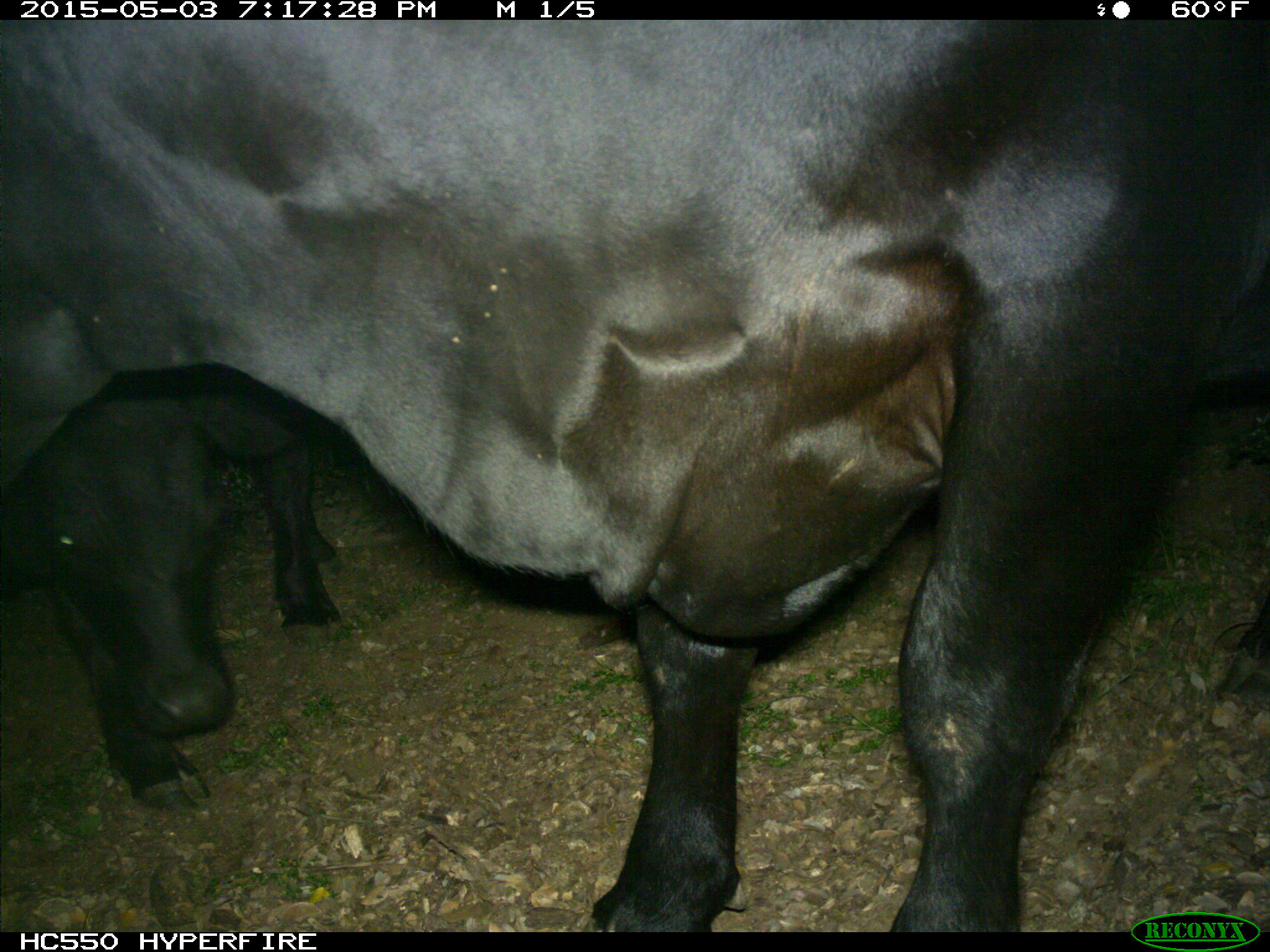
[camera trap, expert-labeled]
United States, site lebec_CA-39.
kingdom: Animalia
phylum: Chordata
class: Mammalia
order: Artiodactyla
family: Bovidae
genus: Bos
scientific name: Bos taurus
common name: domestic cow